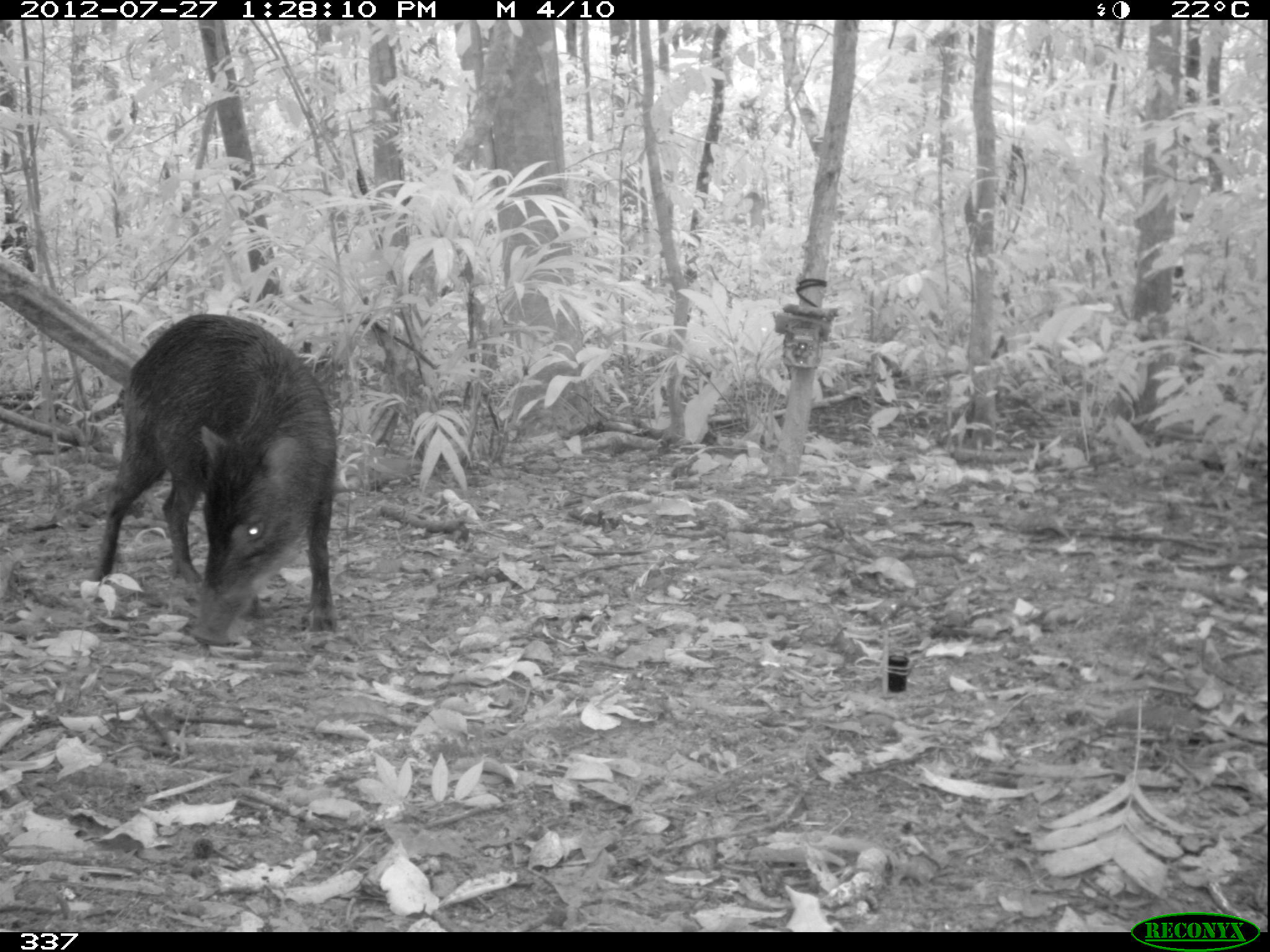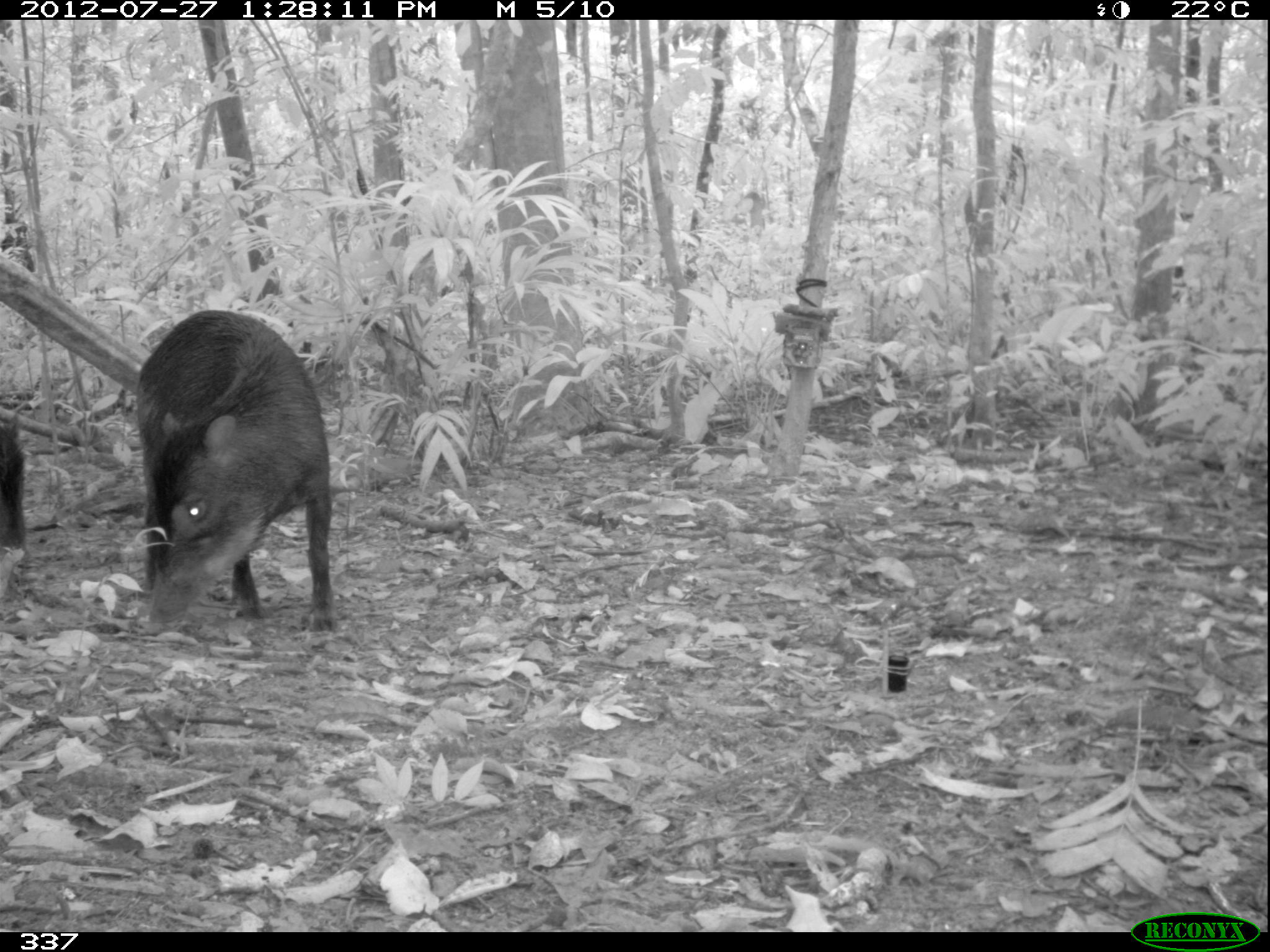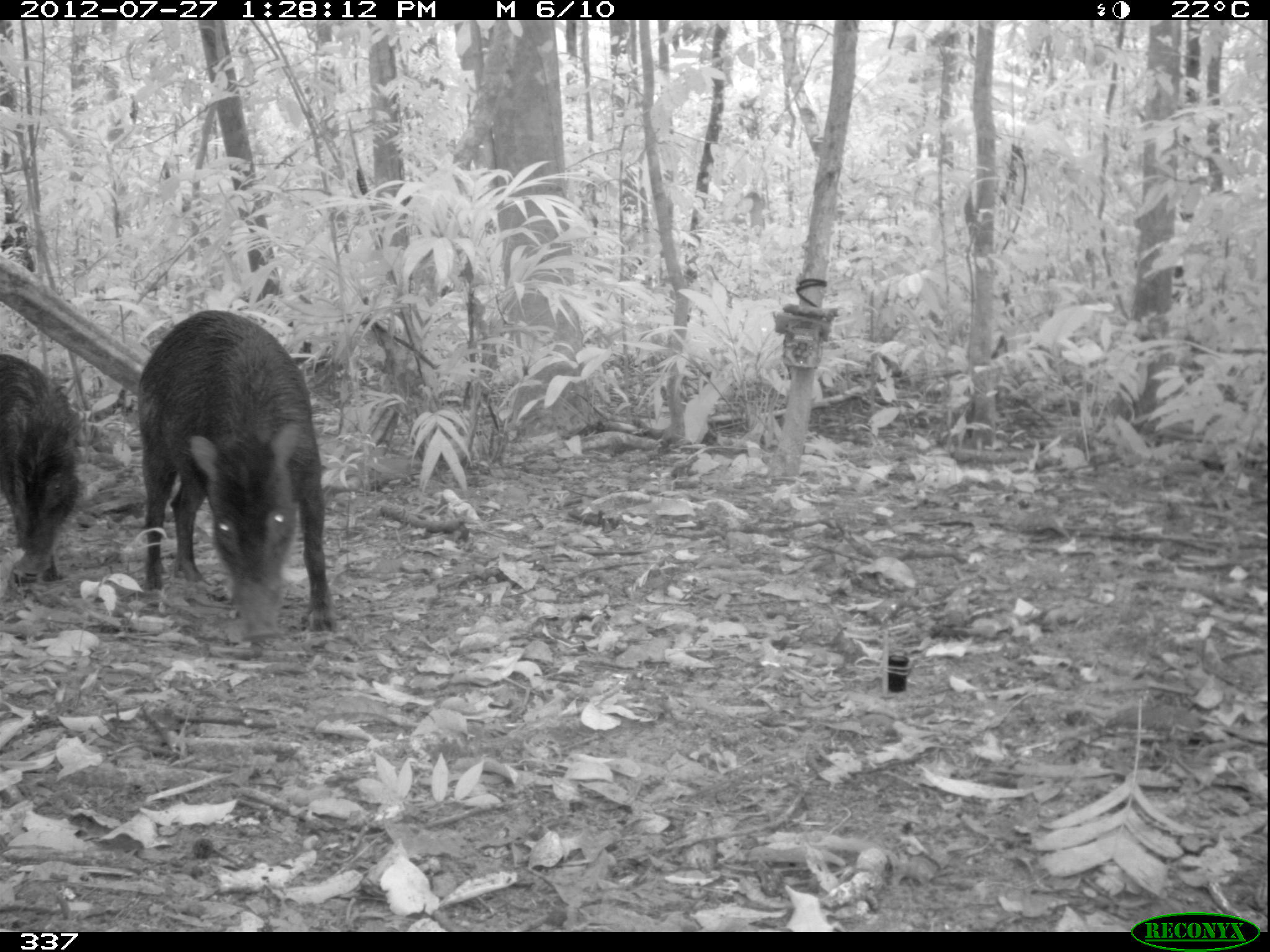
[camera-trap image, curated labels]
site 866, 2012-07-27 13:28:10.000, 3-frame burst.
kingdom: Animalia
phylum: Chordata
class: Mammalia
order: Artiodactyla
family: Tayassuidae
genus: Tayassu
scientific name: Tayassu pecari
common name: white-lipped peccary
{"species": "Tayassu pecari (white-lipped peccary)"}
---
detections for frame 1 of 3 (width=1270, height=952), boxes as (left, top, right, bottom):
tayassu pecari: (92, 312, 340, 648)